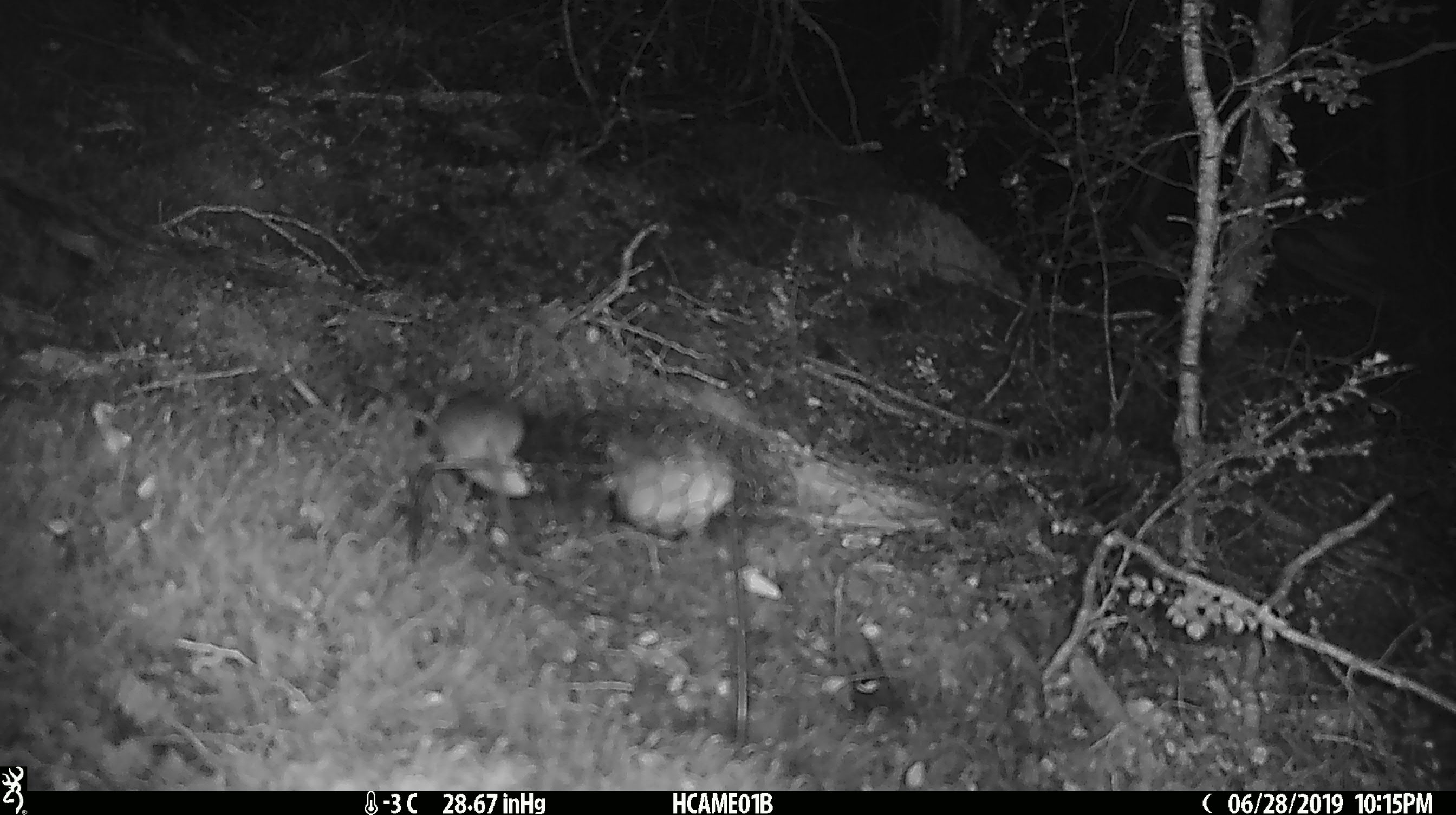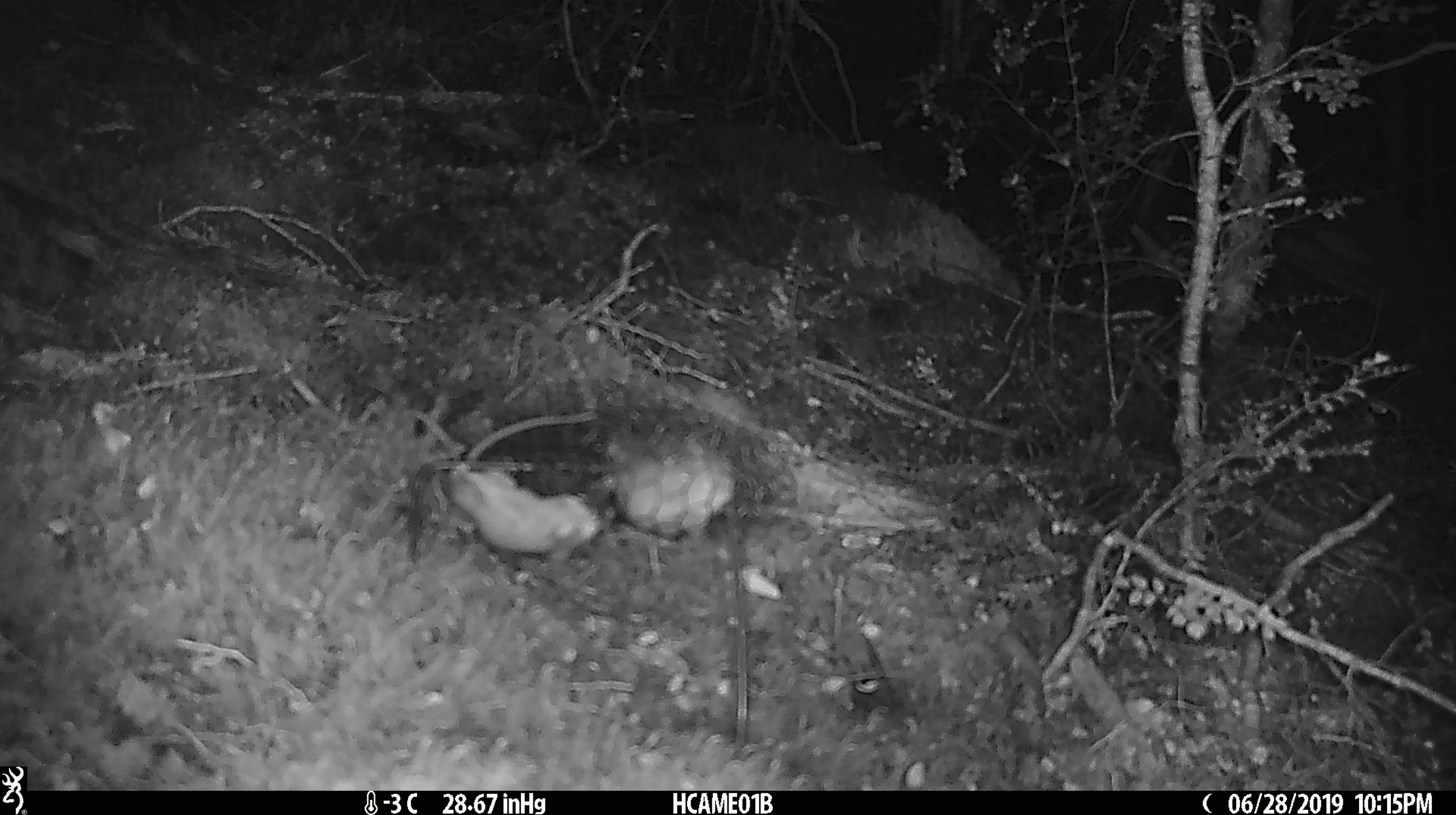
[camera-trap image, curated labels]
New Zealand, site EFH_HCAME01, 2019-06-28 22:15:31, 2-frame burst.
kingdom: Animalia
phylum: Chordata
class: Mammalia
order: Rodentia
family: Muridae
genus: Mus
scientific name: Mus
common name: mouse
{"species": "mouse (Mus)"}